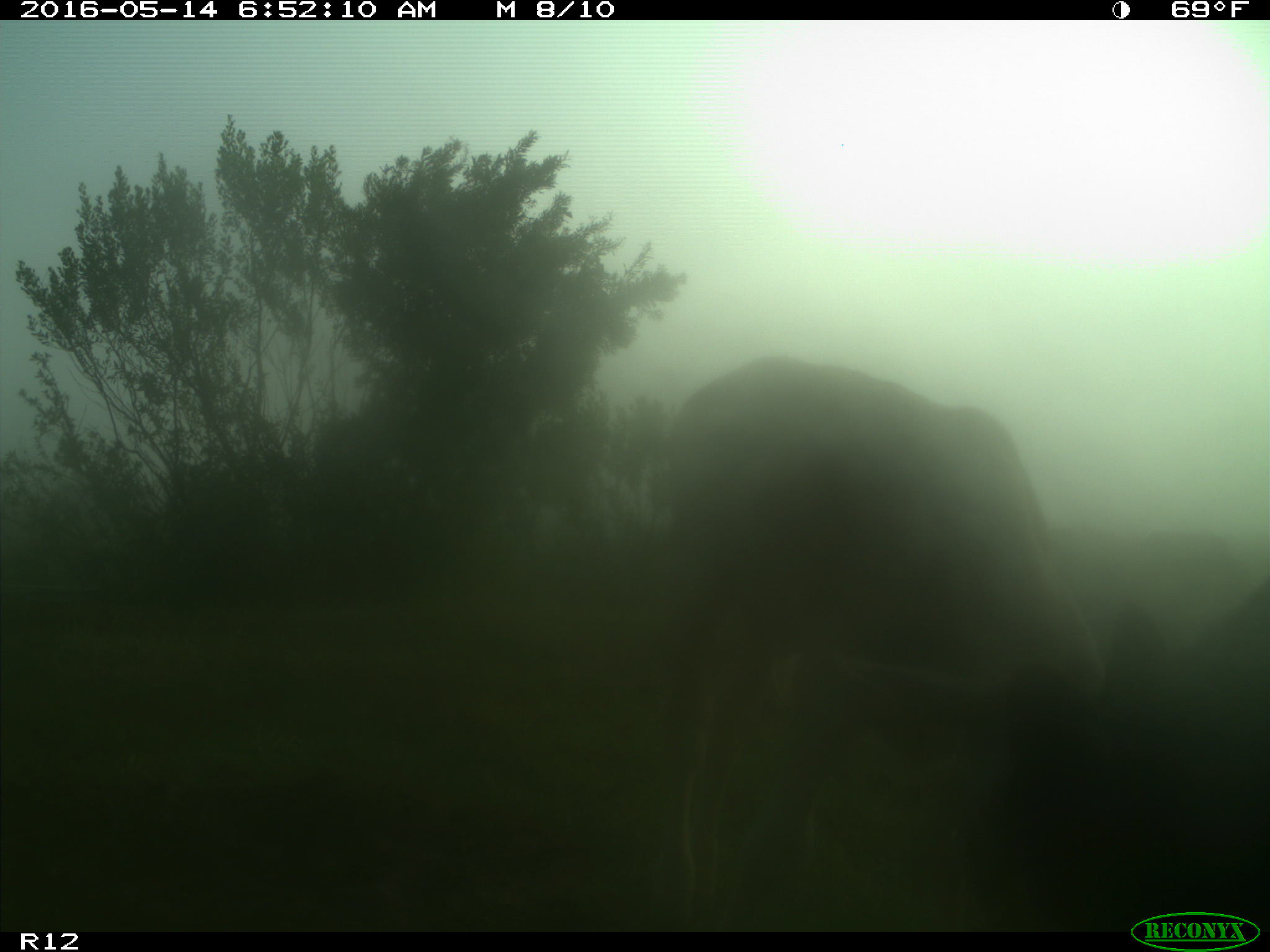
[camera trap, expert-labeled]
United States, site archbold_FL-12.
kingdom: Animalia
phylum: Chordata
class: Mammalia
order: Artiodactyla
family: Bovidae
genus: Bos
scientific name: Bos taurus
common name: domestic cow